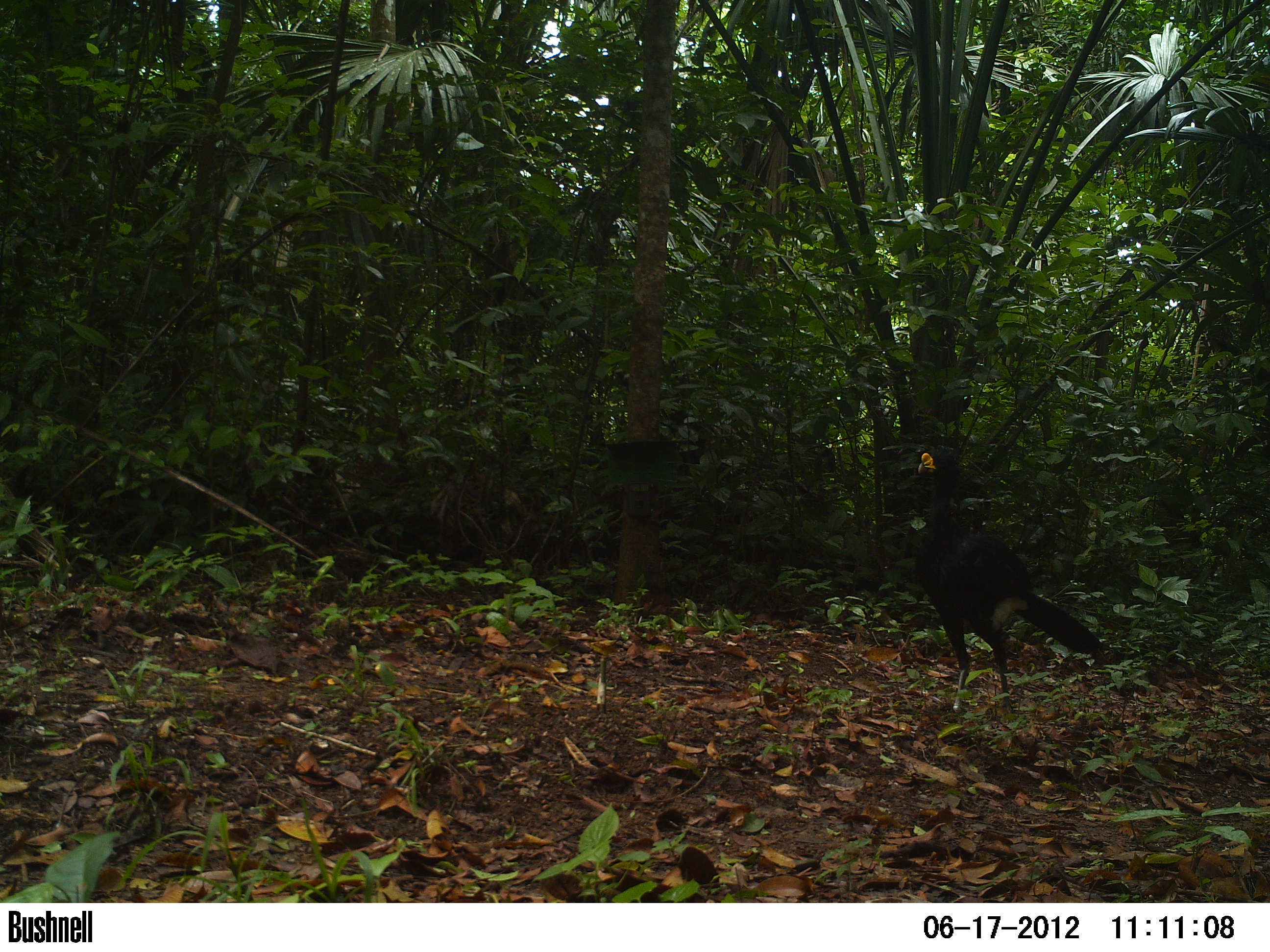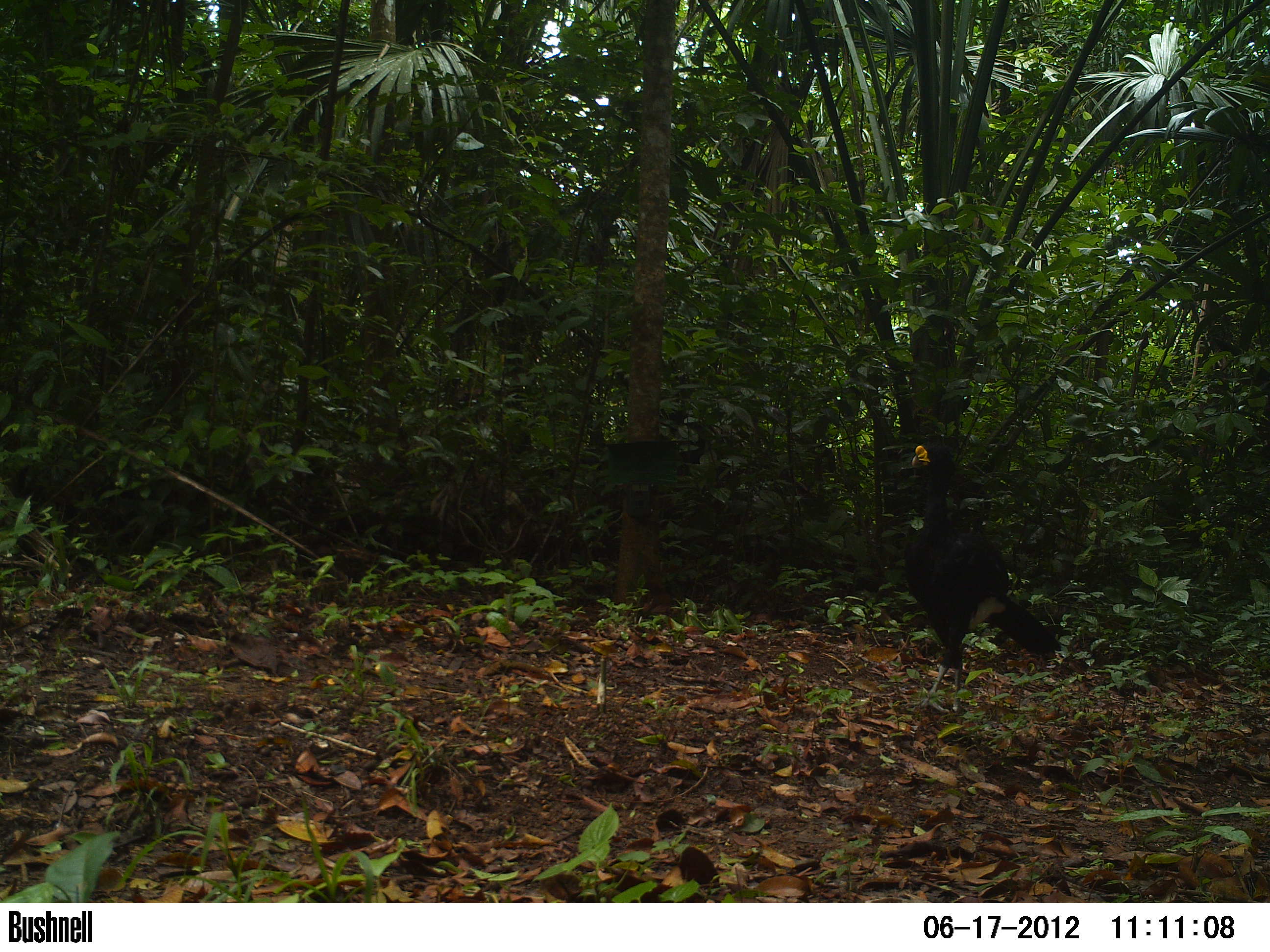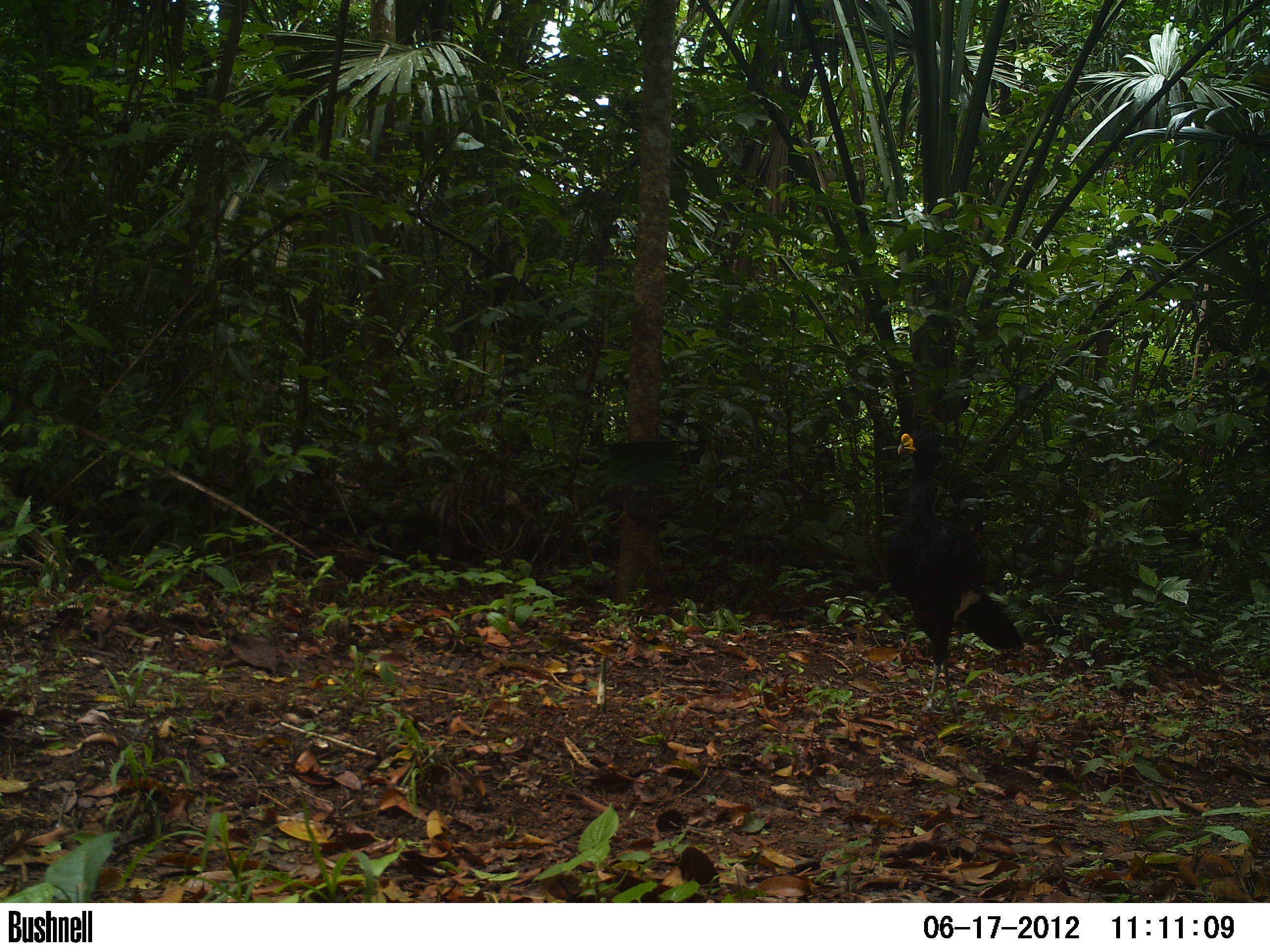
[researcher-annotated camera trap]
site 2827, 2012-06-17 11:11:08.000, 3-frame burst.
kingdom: Animalia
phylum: Chordata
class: Aves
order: Galliformes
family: Cracidae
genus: Crax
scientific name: Crax rubra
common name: great curassow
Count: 1.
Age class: adult.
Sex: male.